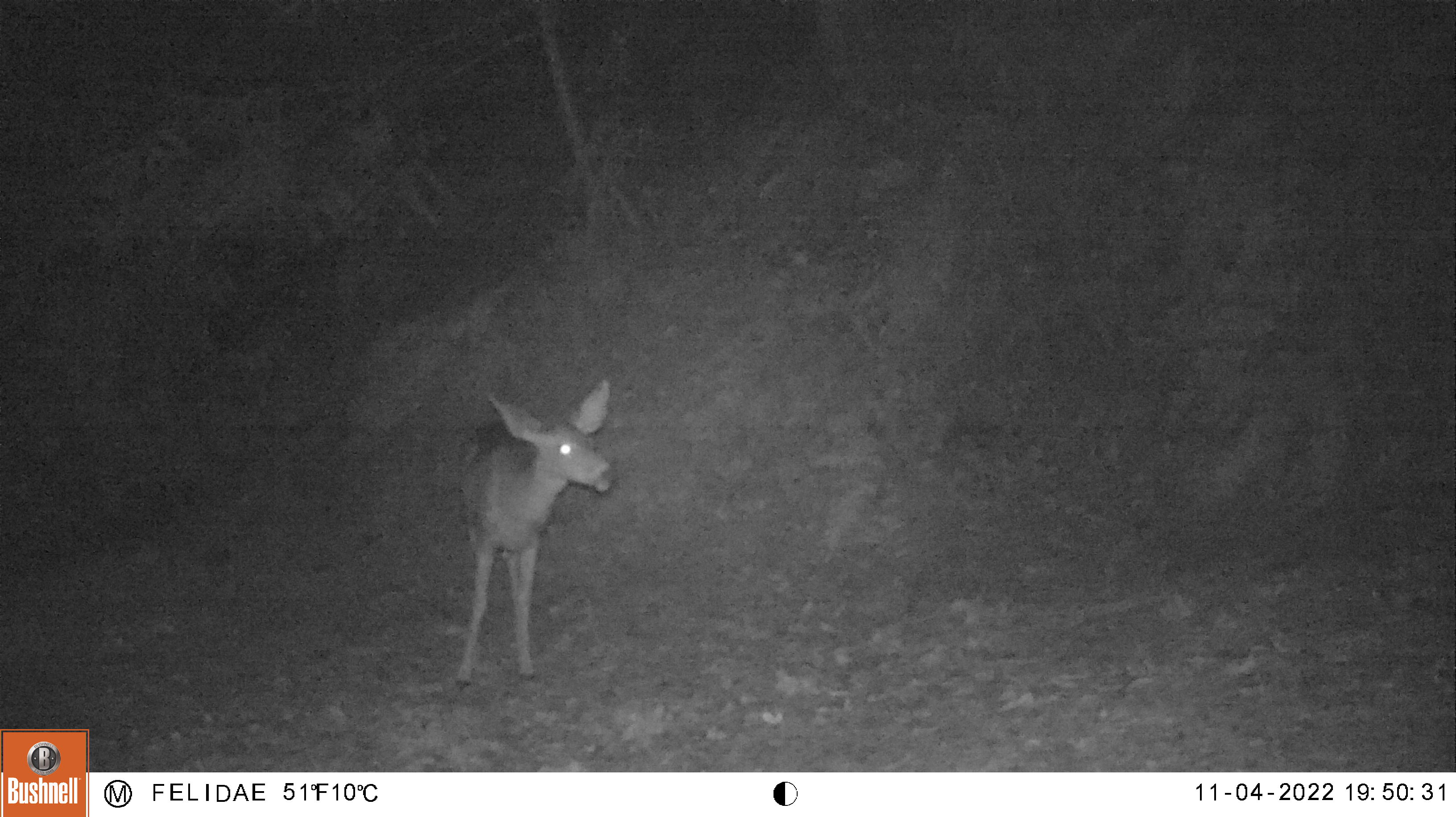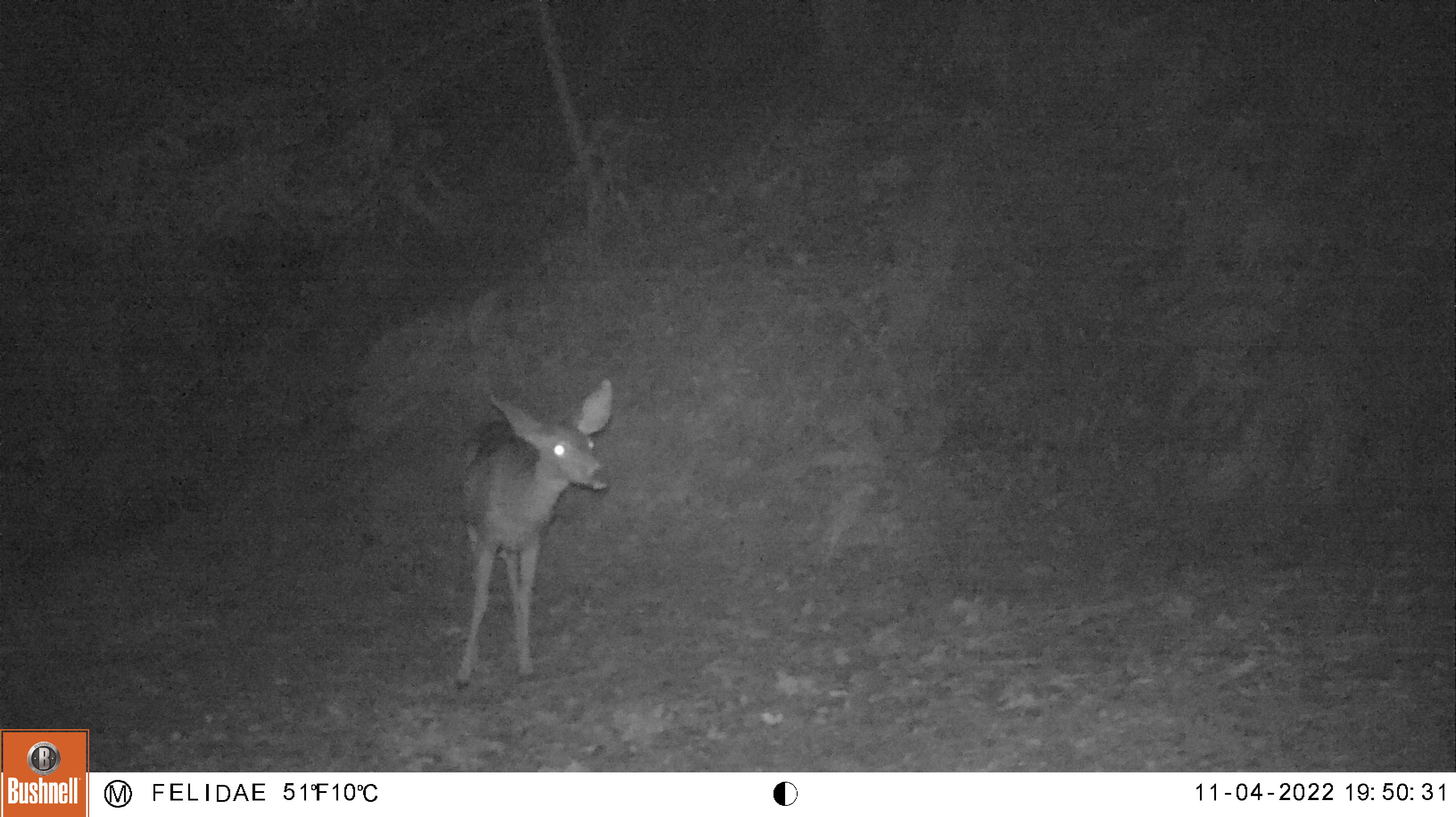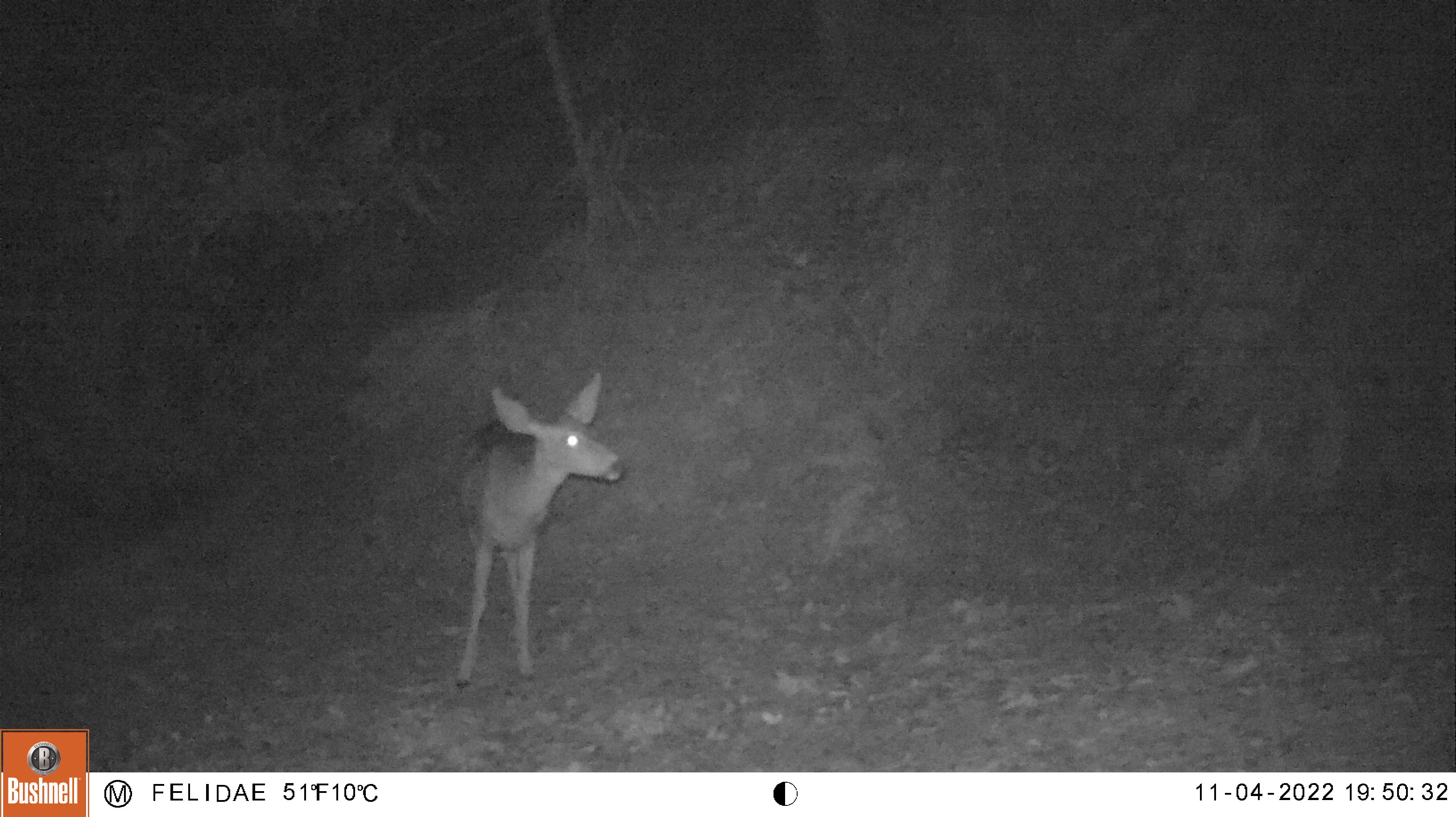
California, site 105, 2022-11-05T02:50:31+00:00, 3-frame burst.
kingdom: Animalia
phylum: Chordata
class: Mammalia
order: Artiodactyla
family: Cervidae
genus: Odocoileus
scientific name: Odocoileus hemionus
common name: mule deer